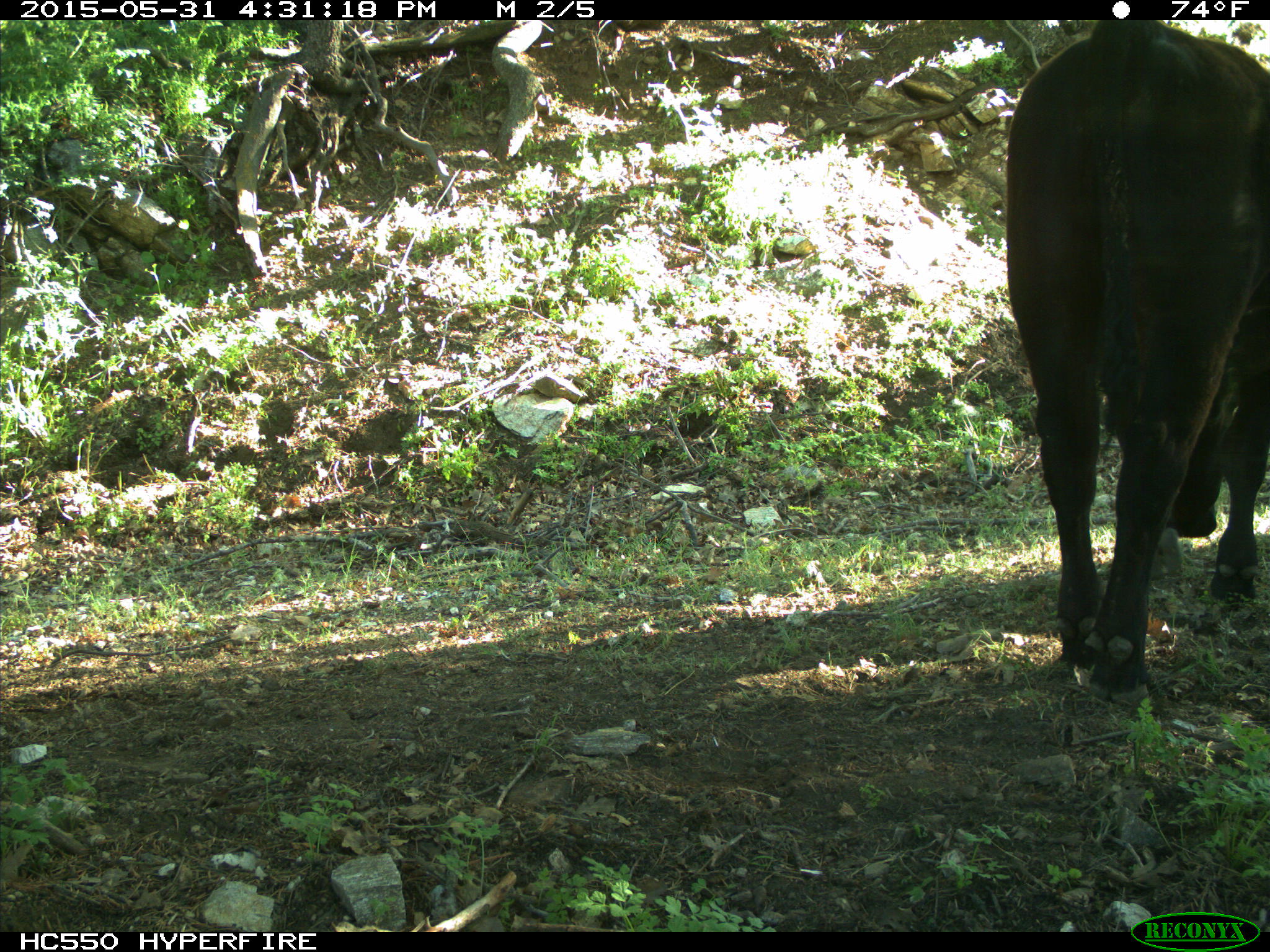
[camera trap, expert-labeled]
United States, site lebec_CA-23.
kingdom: Animalia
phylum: Chordata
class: Mammalia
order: Artiodactyla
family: Bovidae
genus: Bos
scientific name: Bos taurus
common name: domestic cow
Bos taurus (domestic cow).